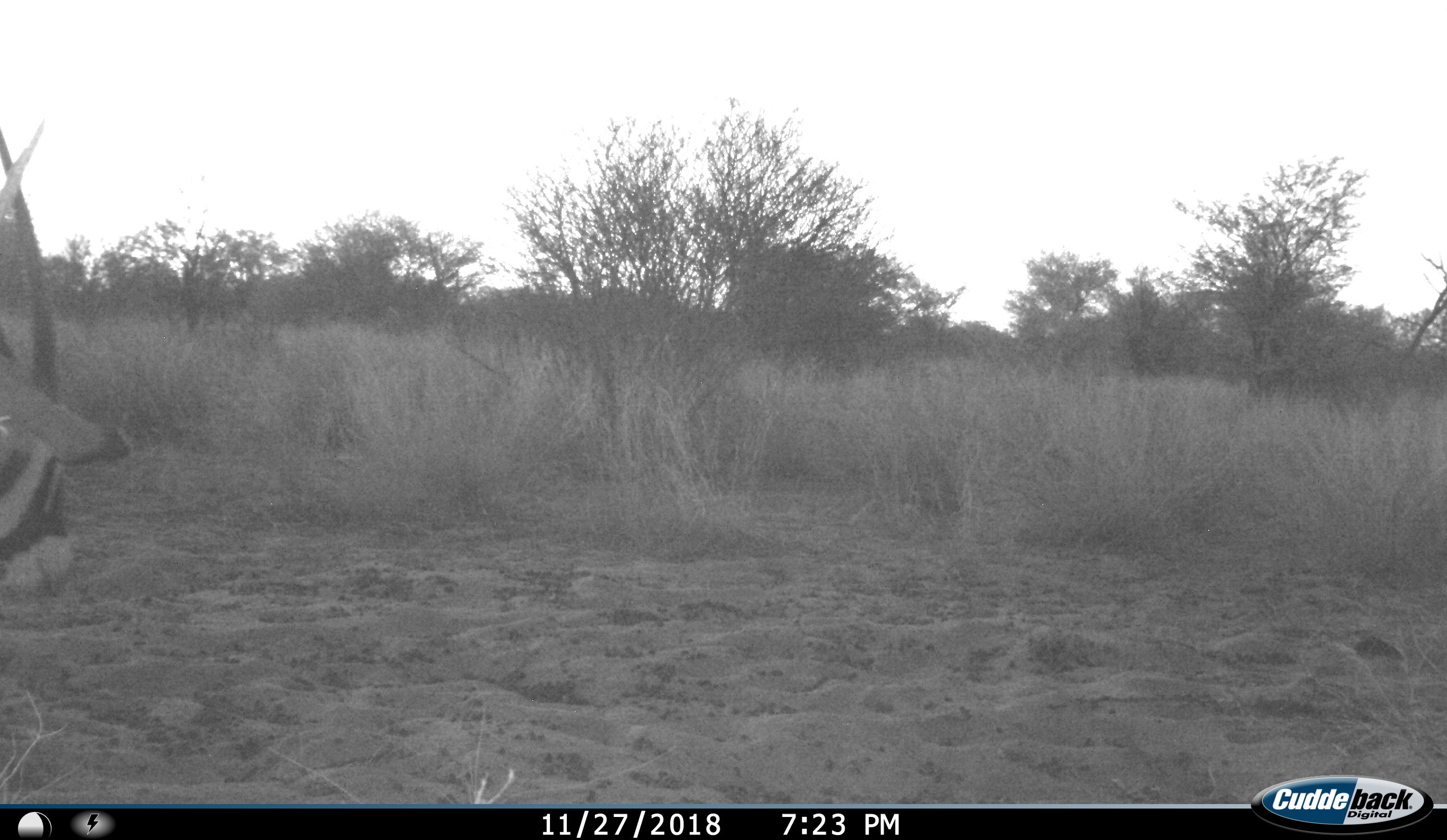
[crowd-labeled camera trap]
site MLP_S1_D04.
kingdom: Animalia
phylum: Chordata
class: Mammalia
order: Artiodactyla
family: Bovidae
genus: Oryx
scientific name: Oryx gazella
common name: gemsbok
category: oryx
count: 1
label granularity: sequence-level